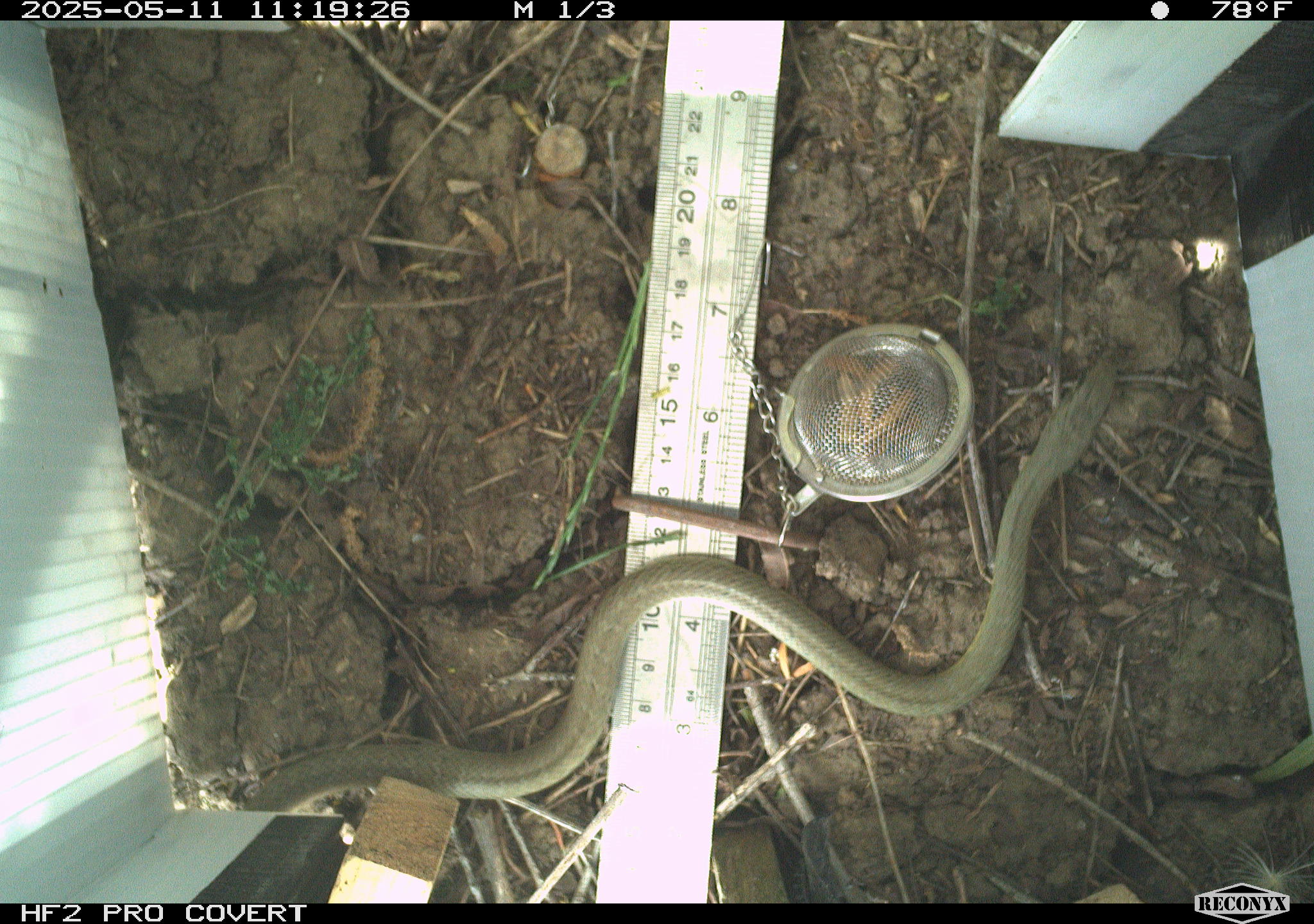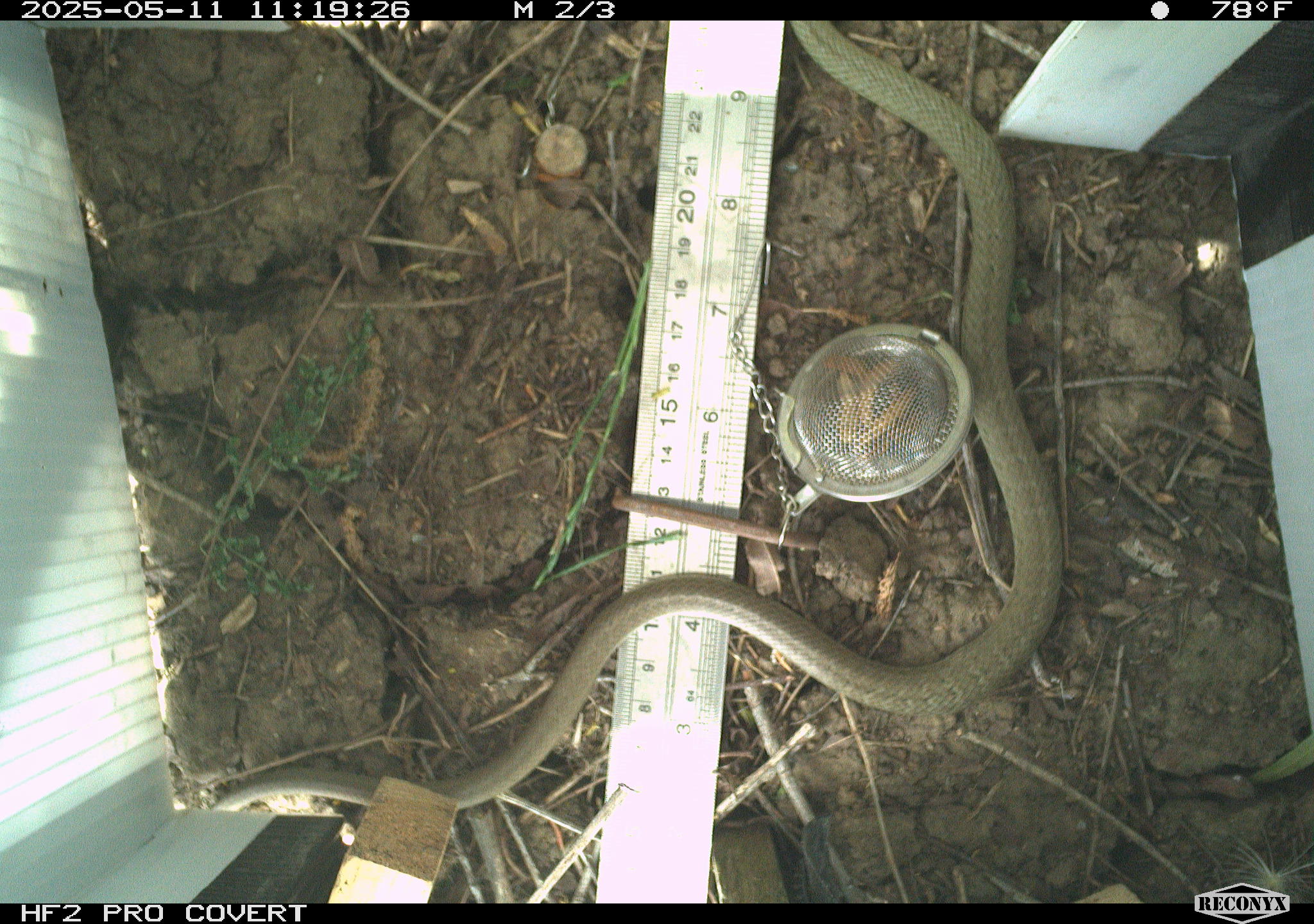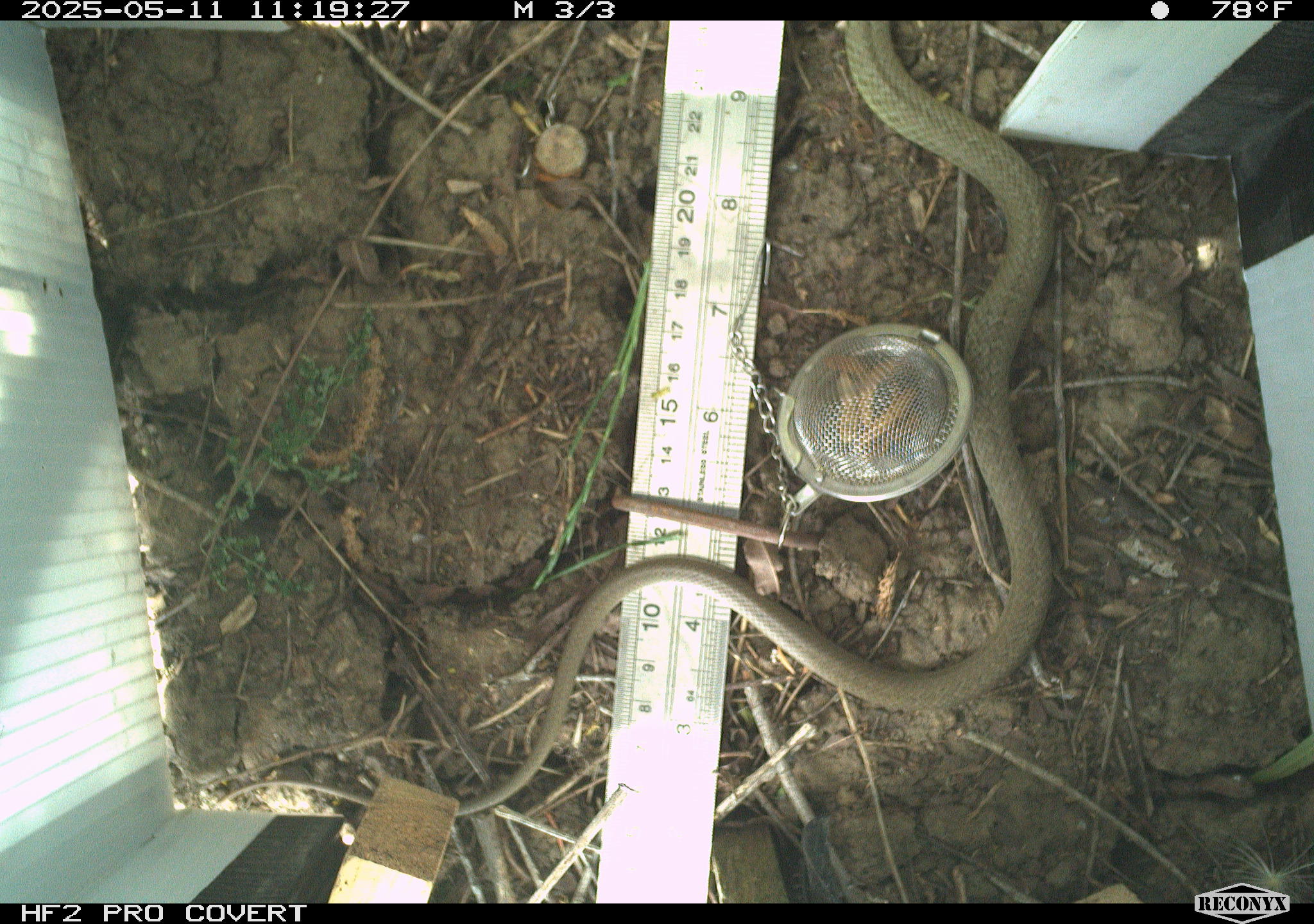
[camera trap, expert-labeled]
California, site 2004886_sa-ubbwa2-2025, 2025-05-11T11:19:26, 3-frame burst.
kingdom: Animalia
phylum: Chordata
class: Reptilia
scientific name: Reptilia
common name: reptile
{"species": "reptile (Reptilia)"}